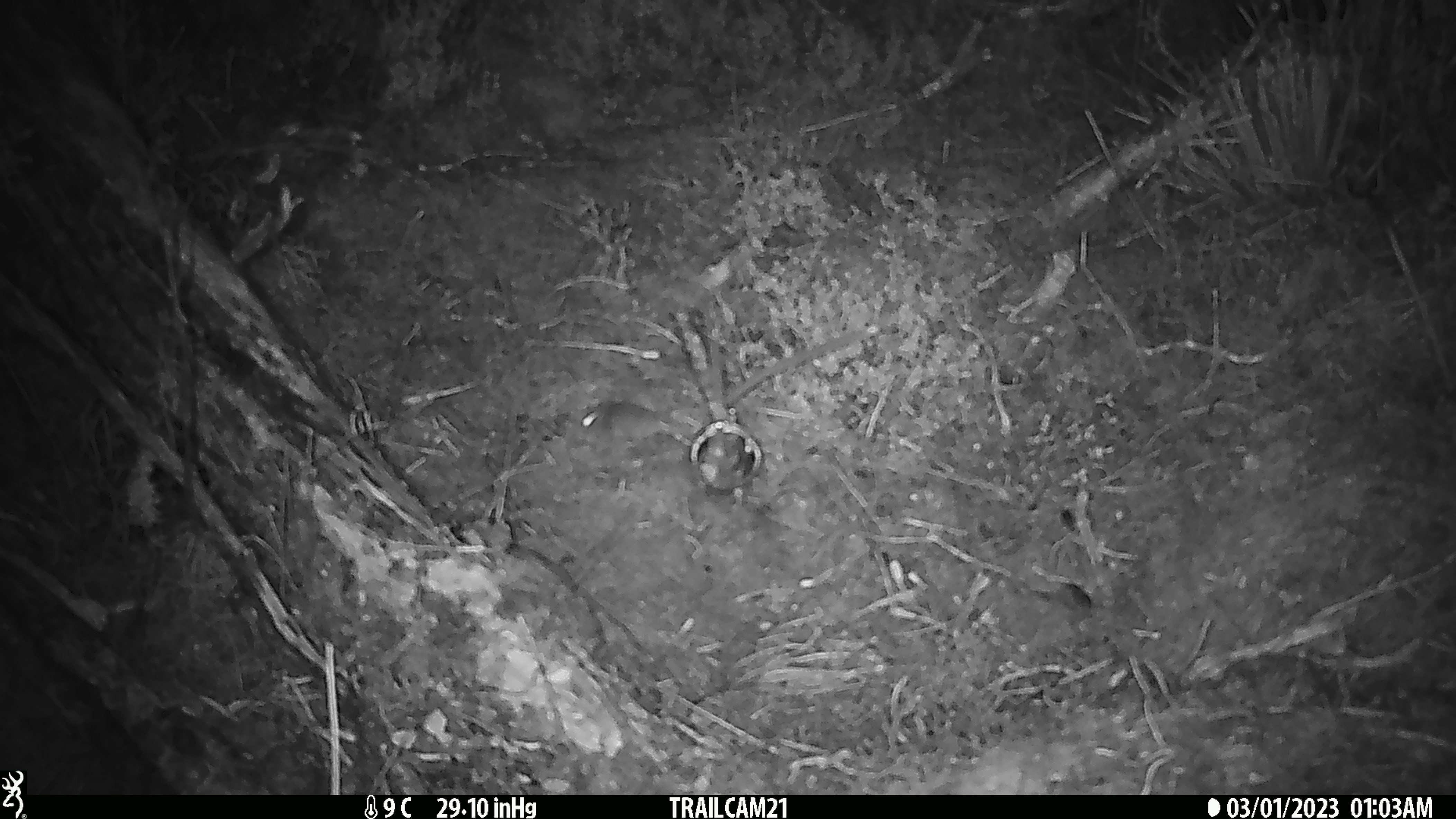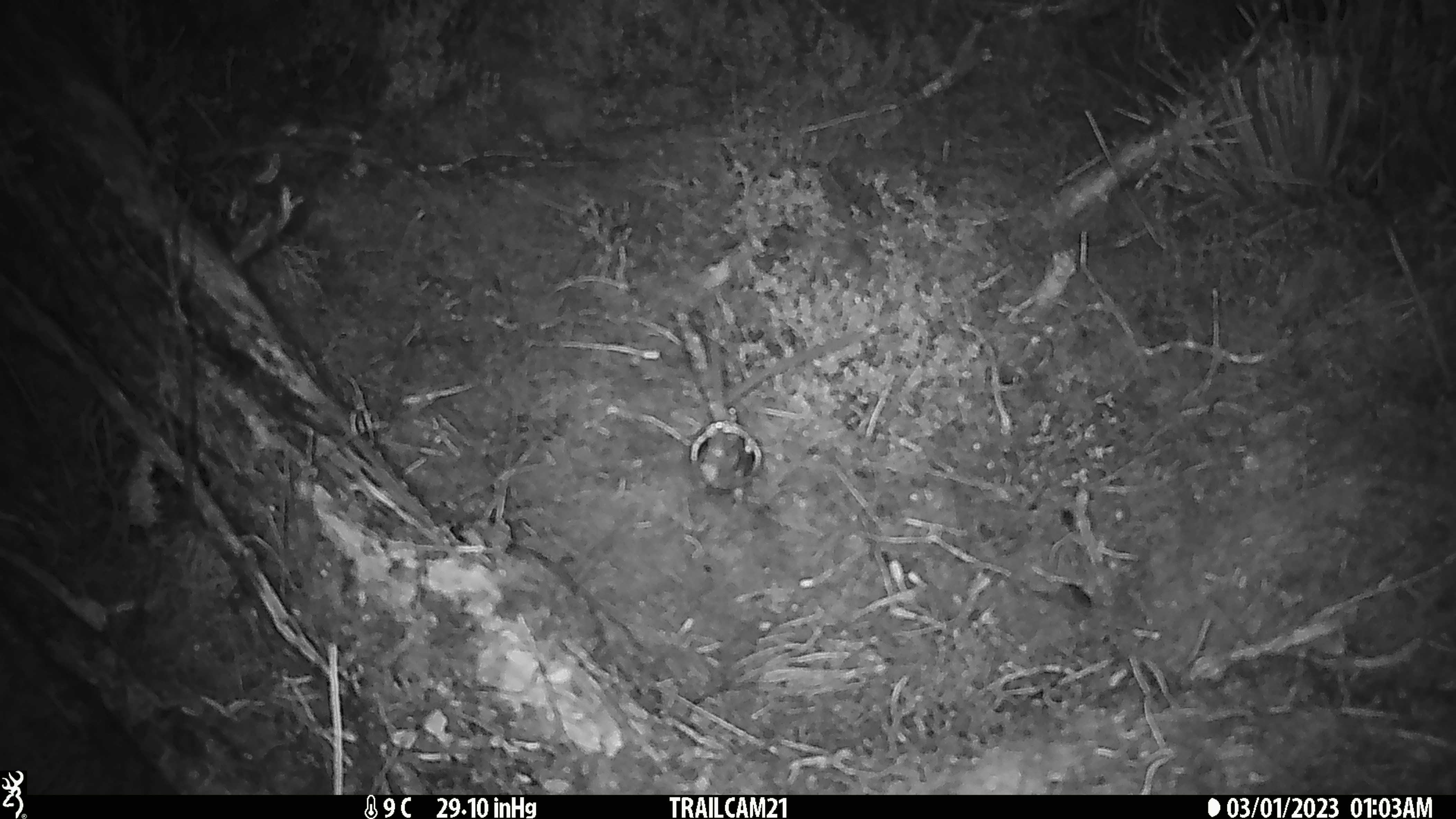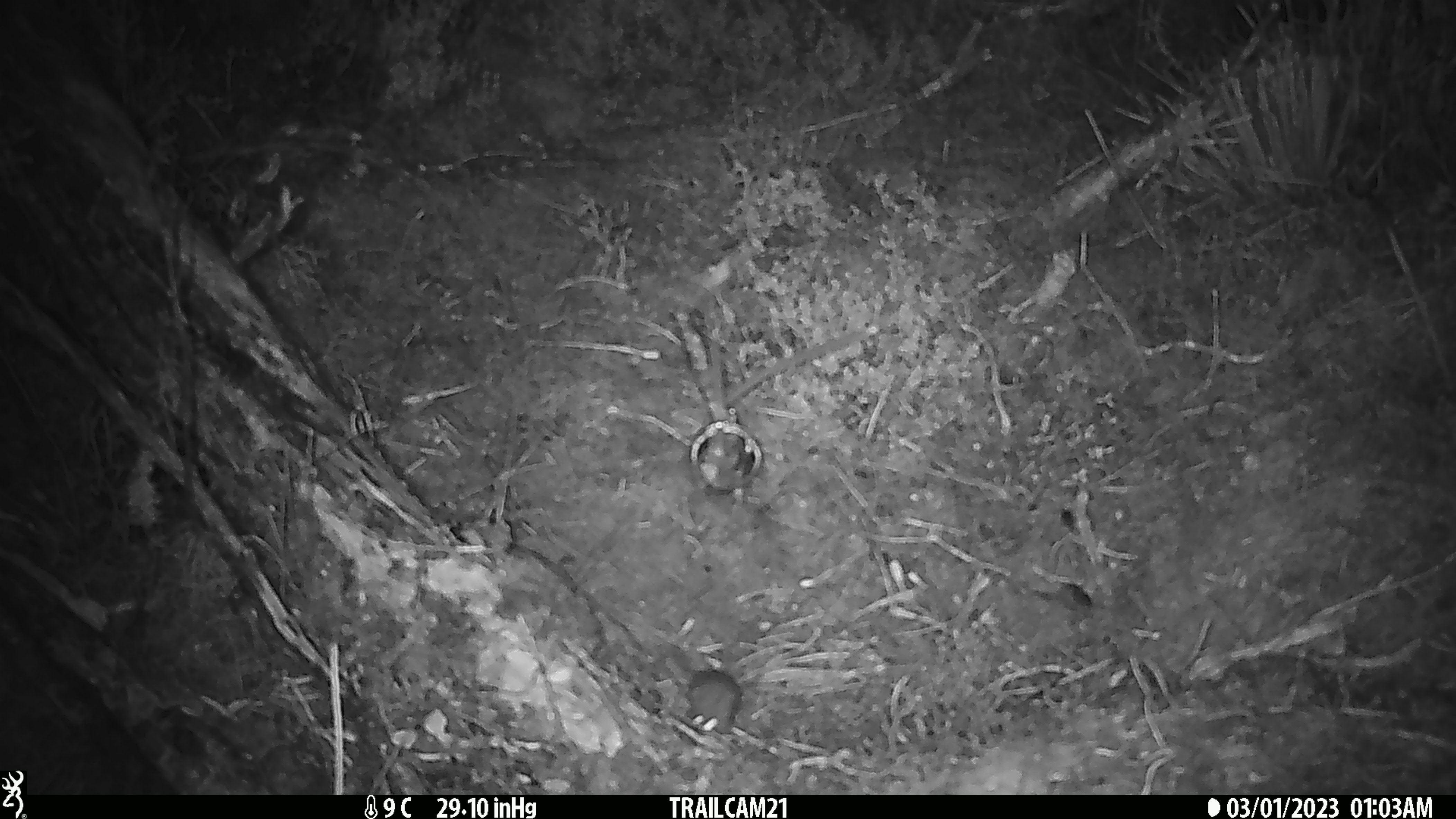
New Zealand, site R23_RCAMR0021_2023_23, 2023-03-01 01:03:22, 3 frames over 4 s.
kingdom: Animalia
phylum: Chordata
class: Mammalia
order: Rodentia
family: Muridae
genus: Mus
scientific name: Mus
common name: mouse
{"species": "mouse (Mus)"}